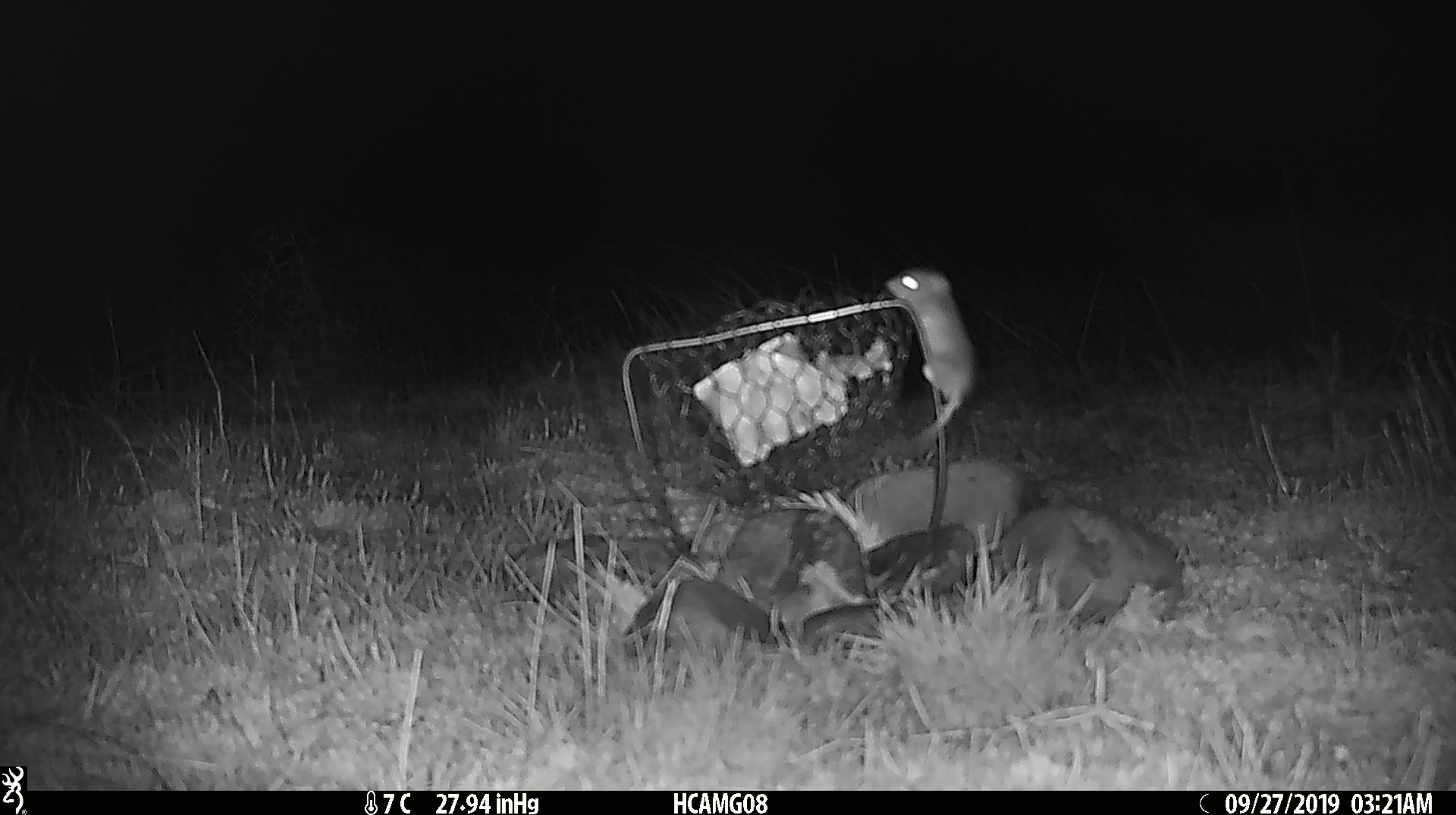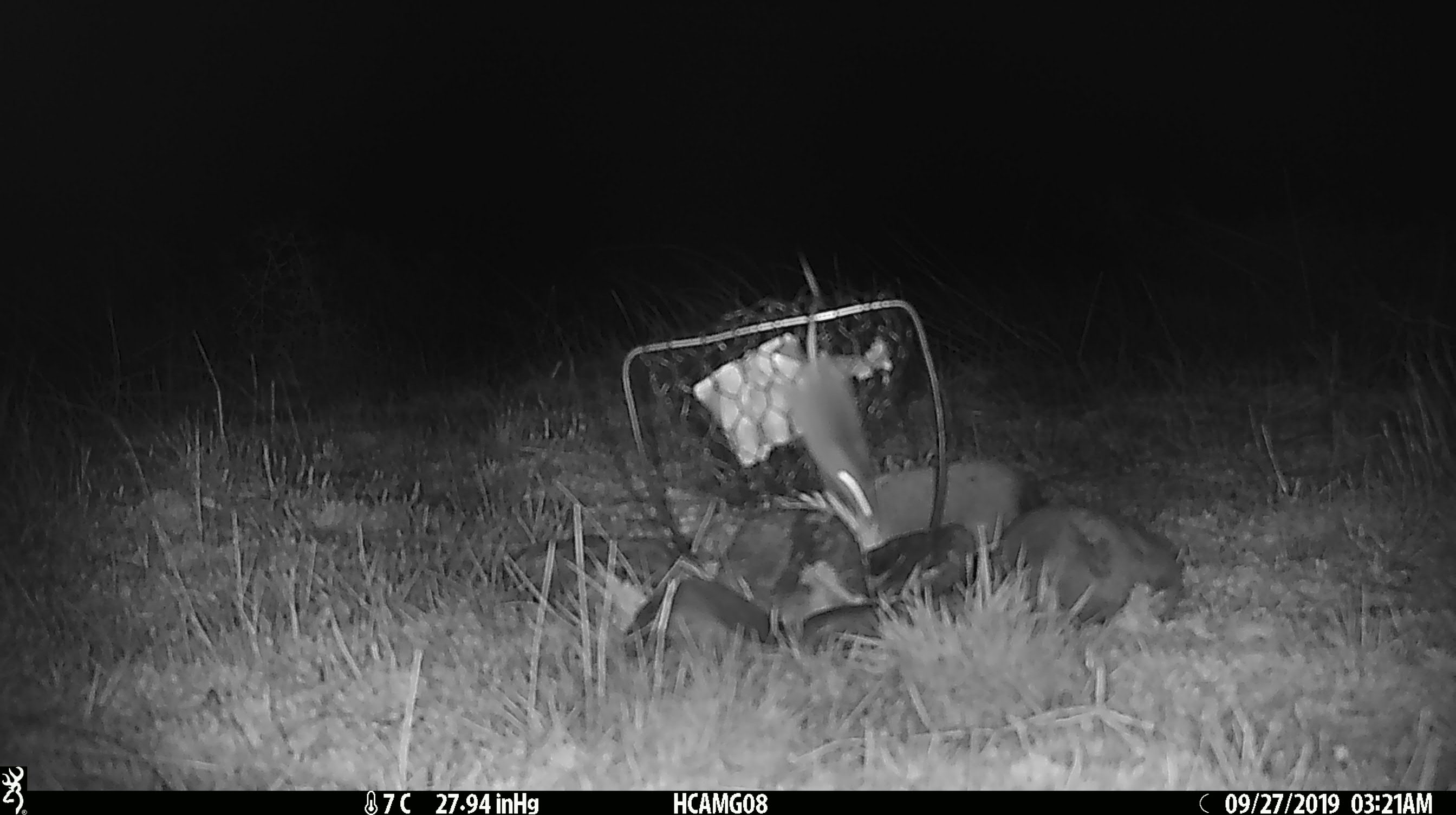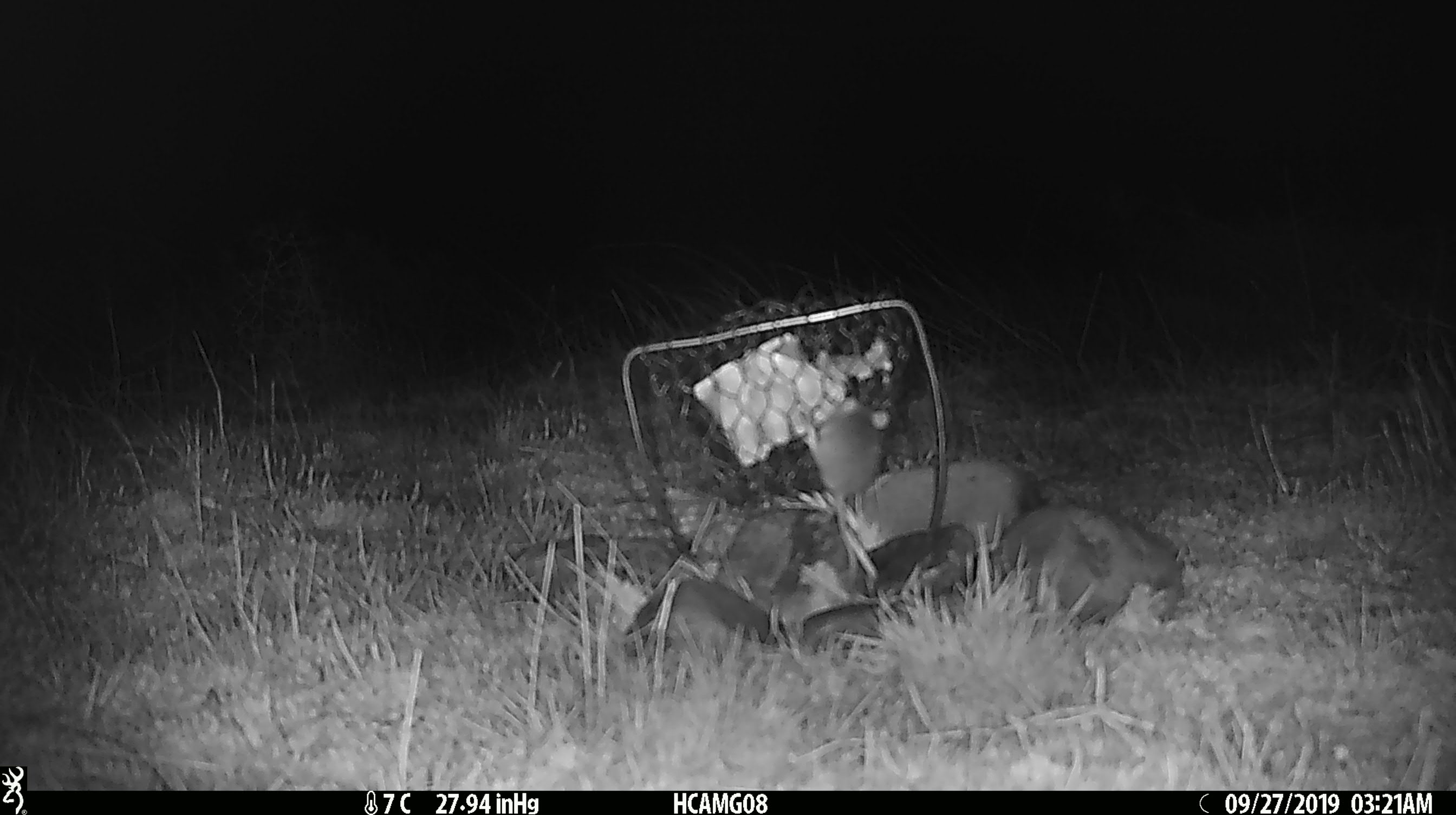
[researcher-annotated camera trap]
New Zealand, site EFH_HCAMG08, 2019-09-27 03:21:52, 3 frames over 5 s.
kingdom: Animalia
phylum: Chordata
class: Mammalia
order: Rodentia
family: Muridae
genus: Mus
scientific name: Mus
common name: mouse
Mouse (Mus).